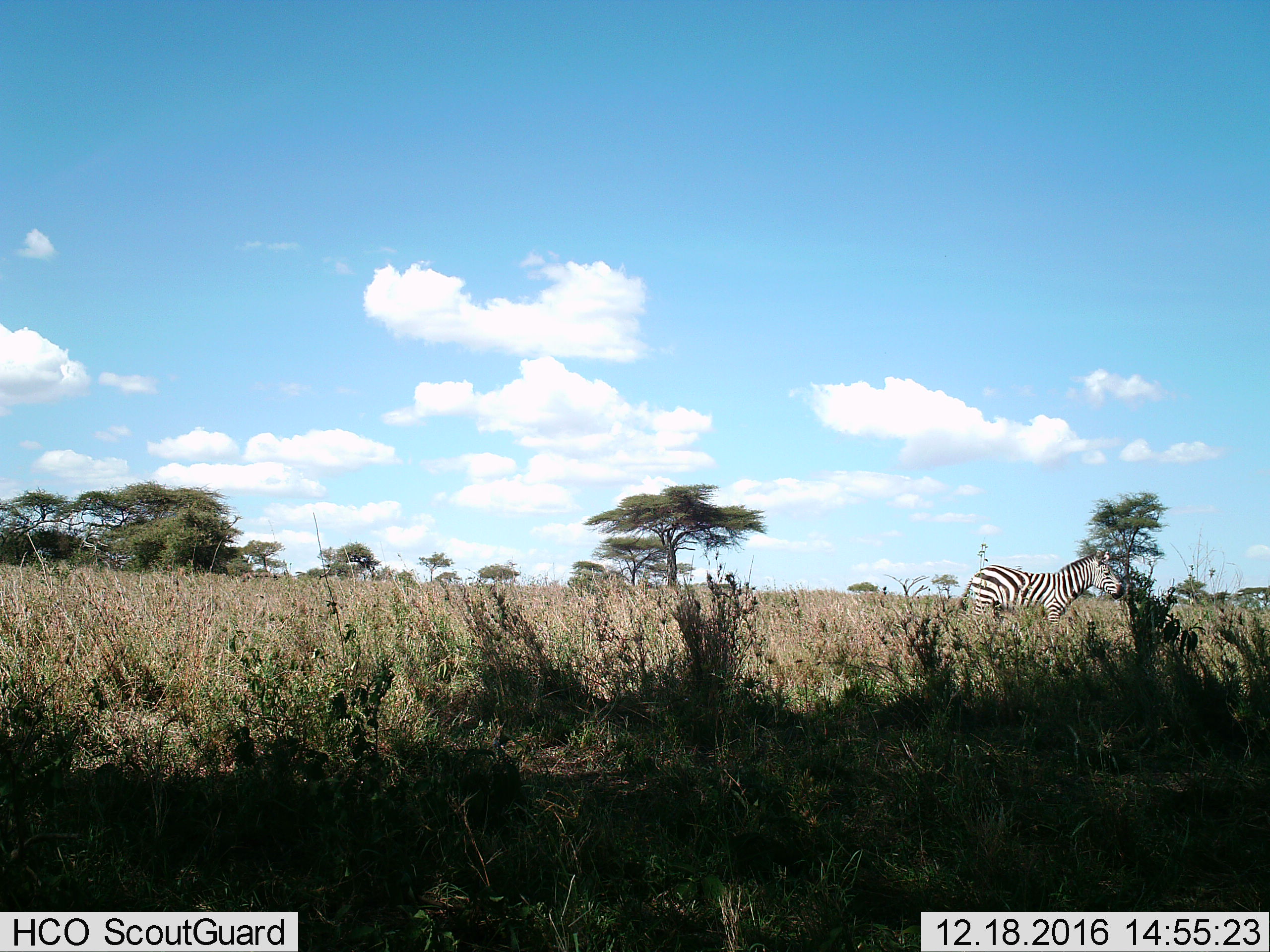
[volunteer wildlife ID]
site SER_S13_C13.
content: unidentified animal